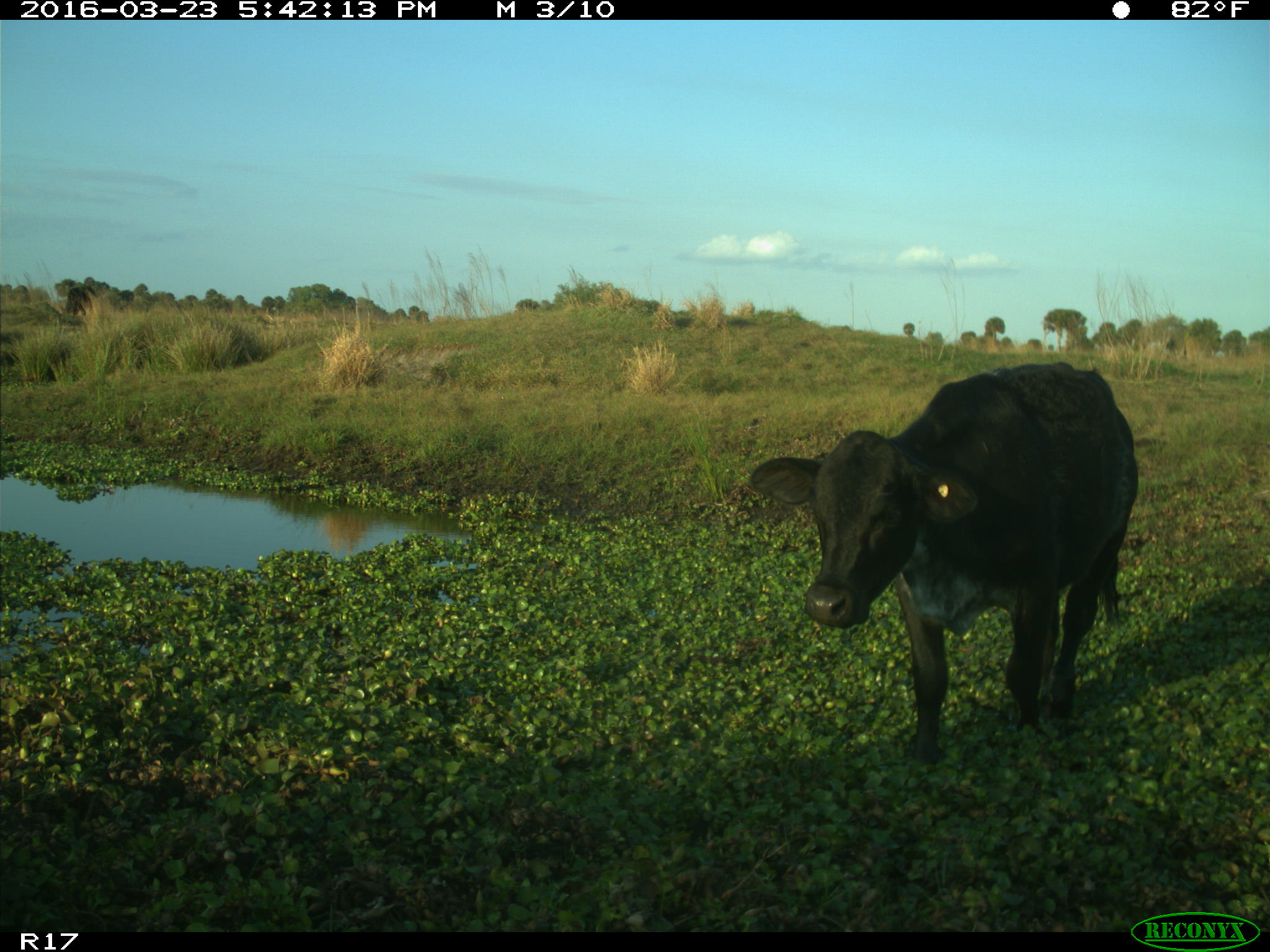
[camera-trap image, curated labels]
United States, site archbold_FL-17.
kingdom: Animalia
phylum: Chordata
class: Mammalia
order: Artiodactyla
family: Bovidae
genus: Bos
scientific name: Bos taurus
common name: domestic cow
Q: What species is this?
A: Bos taurus (domestic cow).